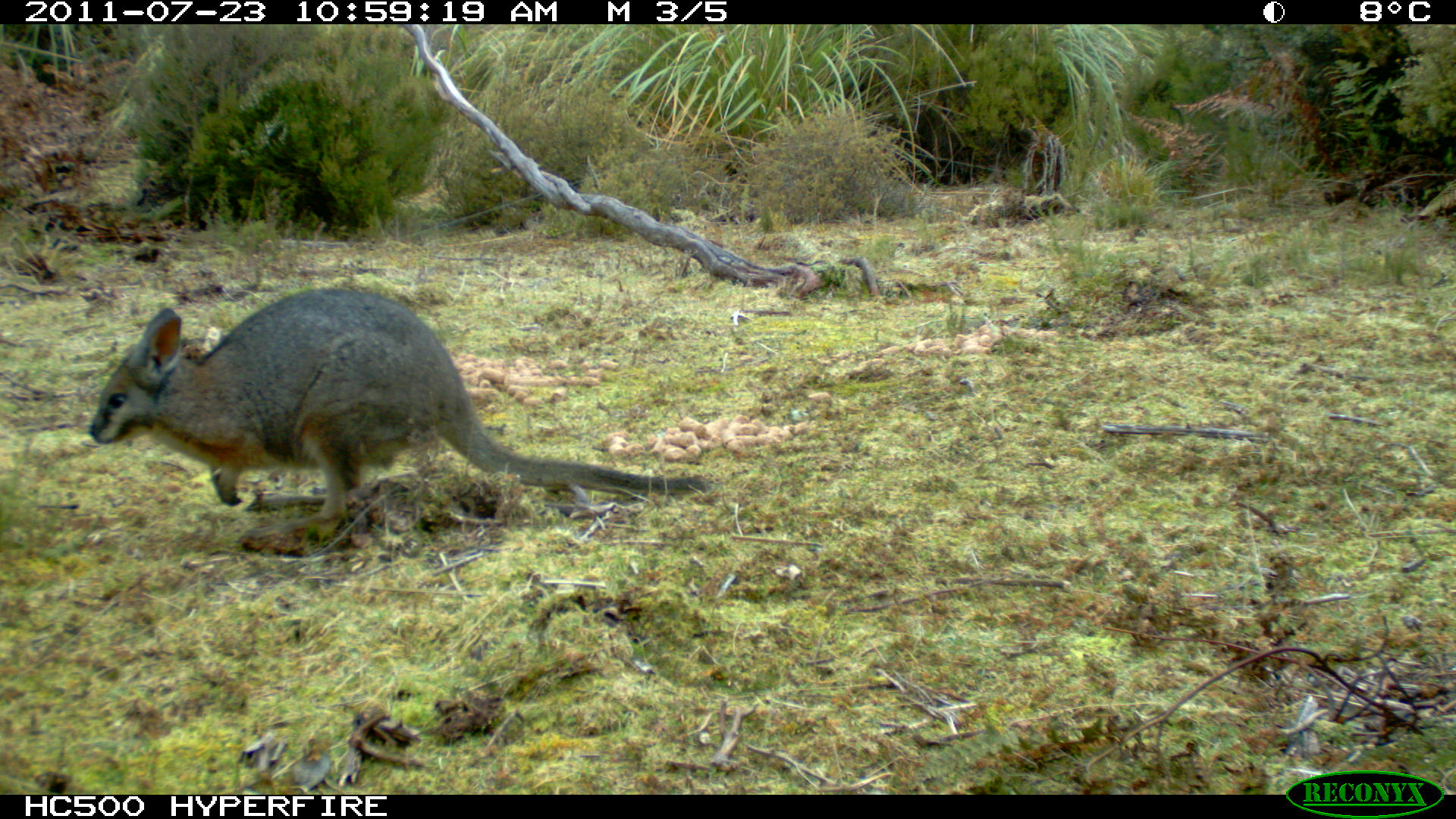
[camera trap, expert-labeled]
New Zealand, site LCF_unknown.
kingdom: Animalia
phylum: Chordata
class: Mammalia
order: Diprotodontia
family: Macropodidae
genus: Notamacropus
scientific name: Notamacropus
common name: wallaby